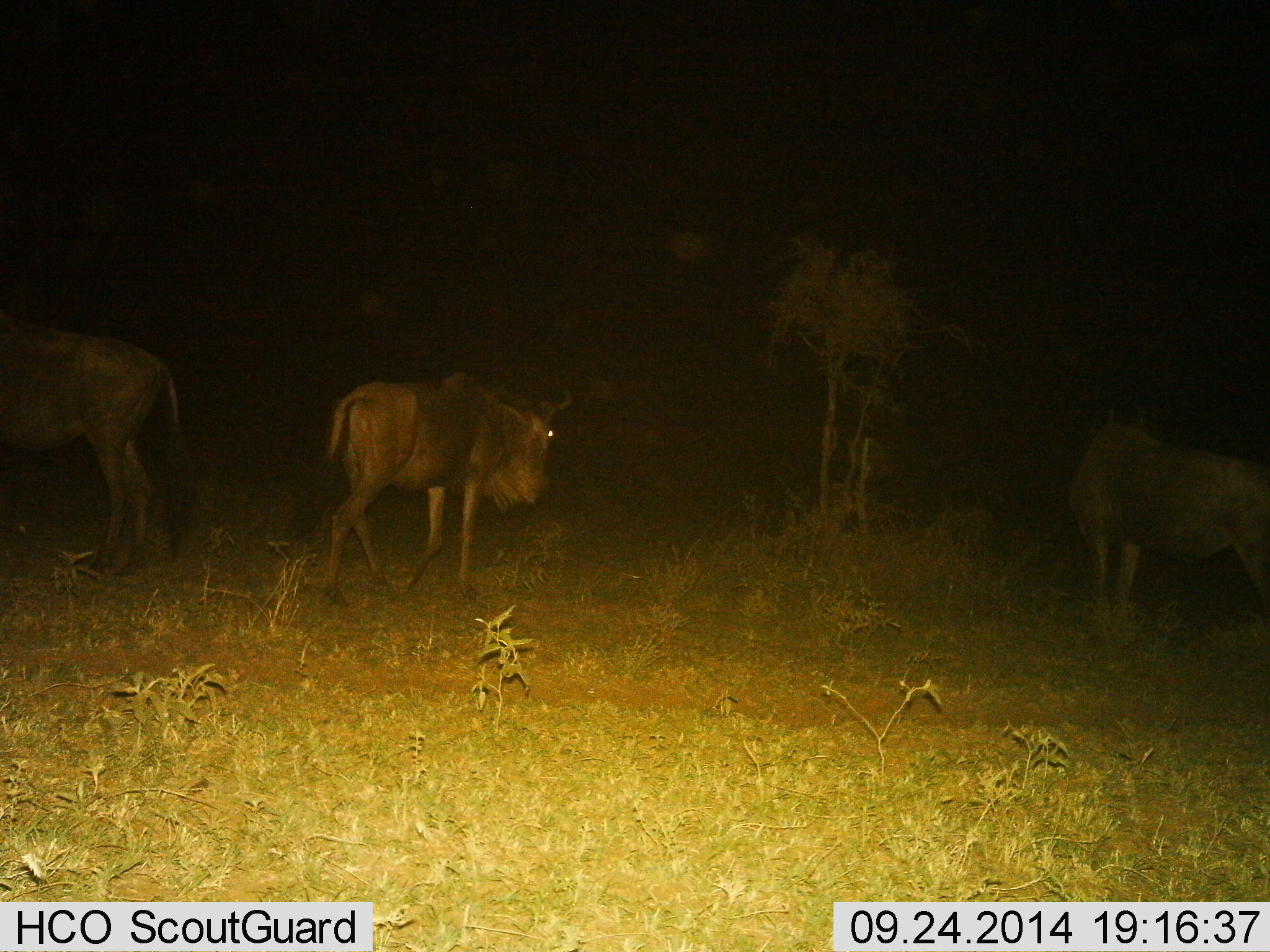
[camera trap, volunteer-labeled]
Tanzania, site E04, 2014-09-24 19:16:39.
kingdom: Animalia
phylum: Chordata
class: Mammalia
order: Artiodactyla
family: Bovidae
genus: Connochaetes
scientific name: Connochaetes taurinus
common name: blue wildebeest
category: wildebeest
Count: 3.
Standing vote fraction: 60%.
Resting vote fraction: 0%.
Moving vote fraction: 60%.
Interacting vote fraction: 0%.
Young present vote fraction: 0%.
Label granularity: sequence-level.